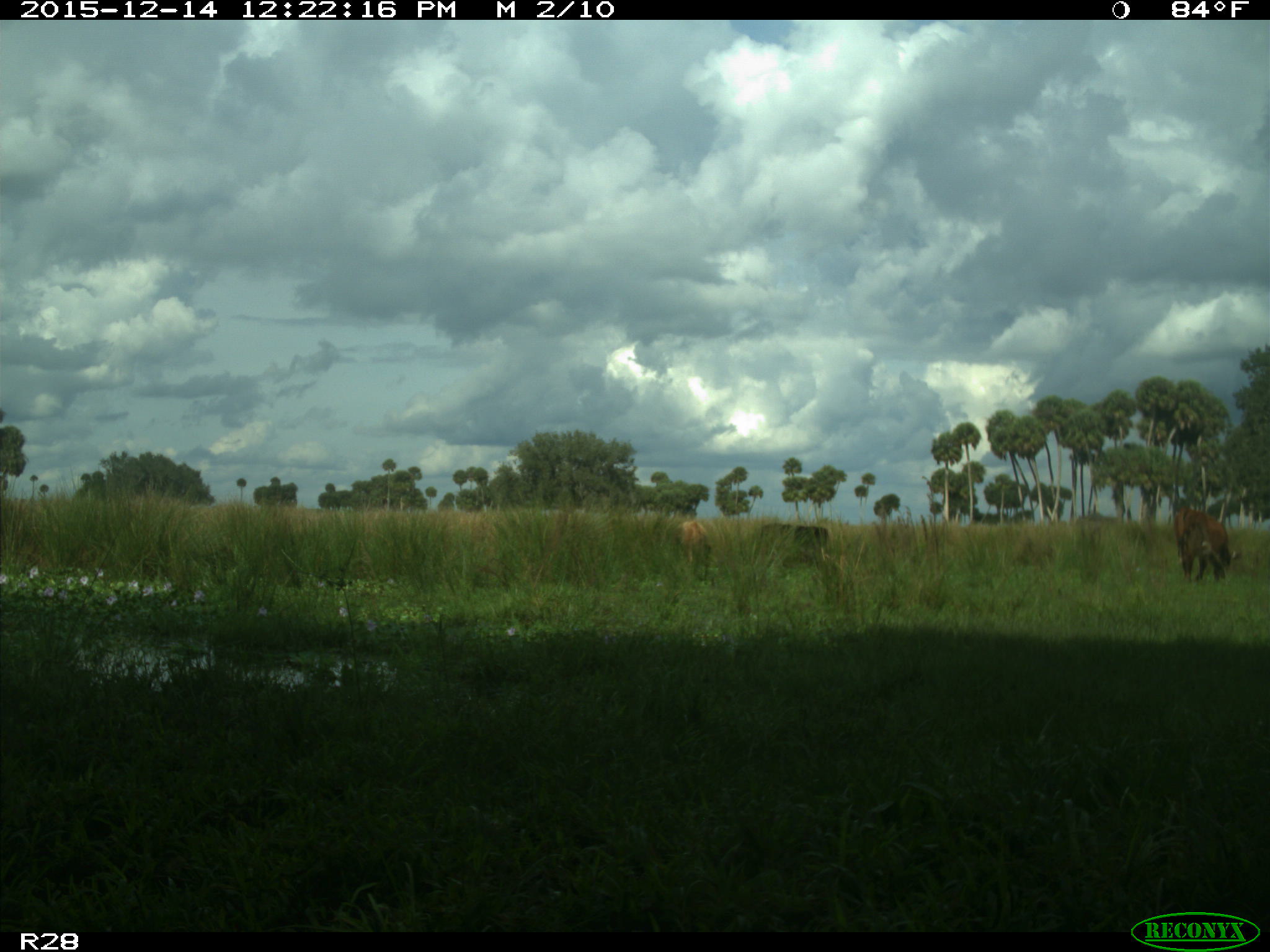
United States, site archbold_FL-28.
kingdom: Animalia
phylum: Chordata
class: Mammalia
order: Artiodactyla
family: Bovidae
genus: Bos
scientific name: Bos taurus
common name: domestic cow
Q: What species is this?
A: Bos taurus (domestic cow).